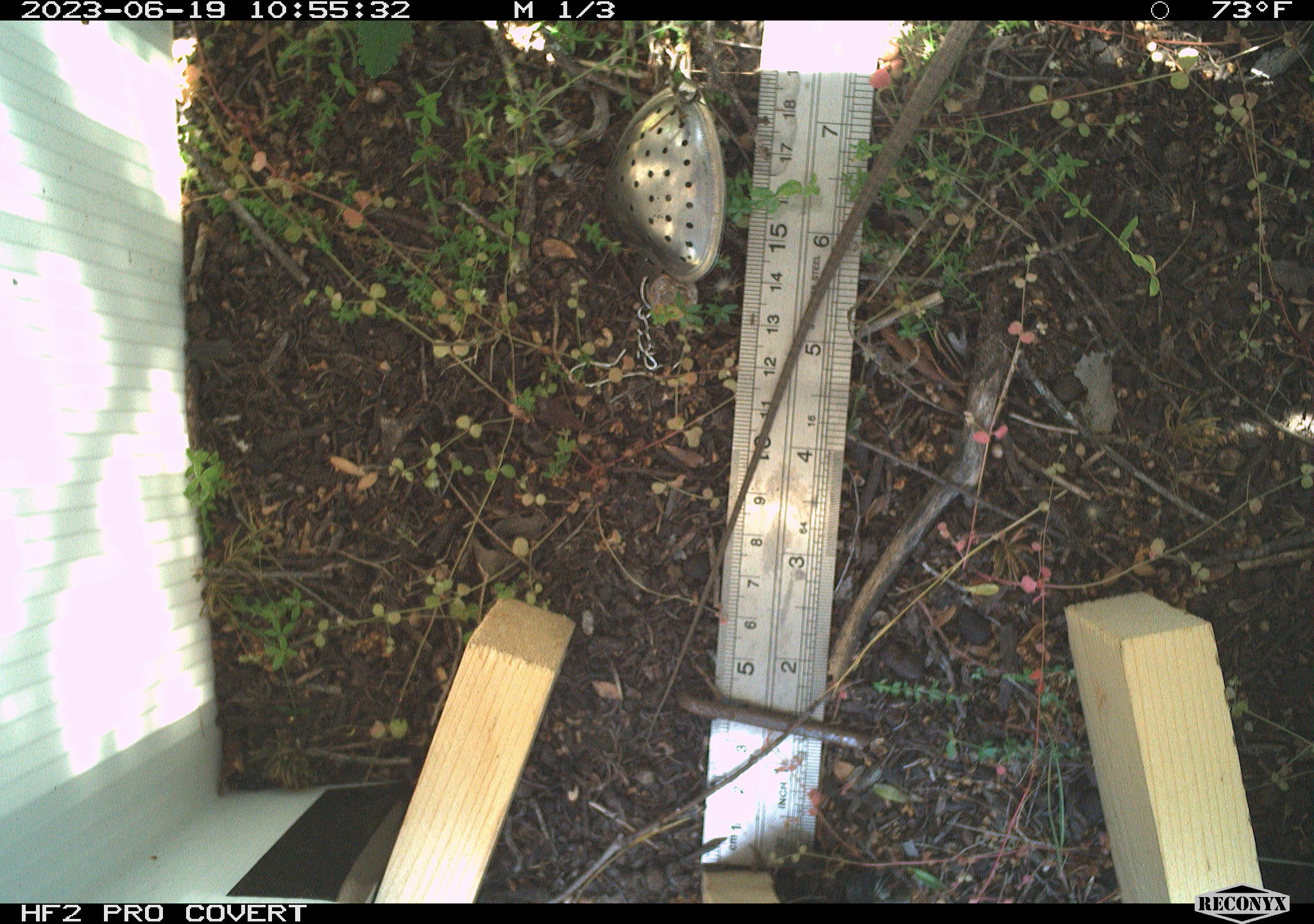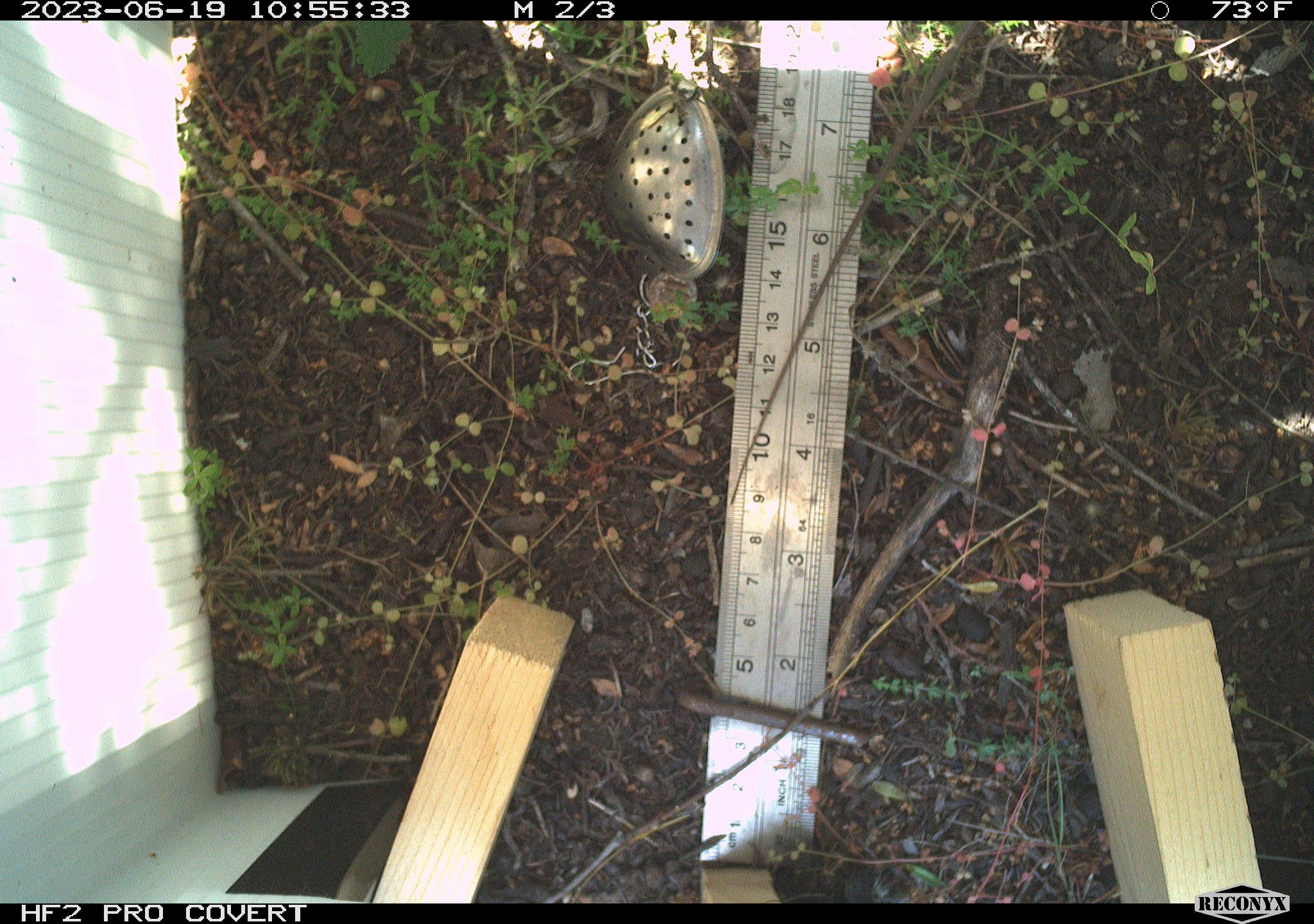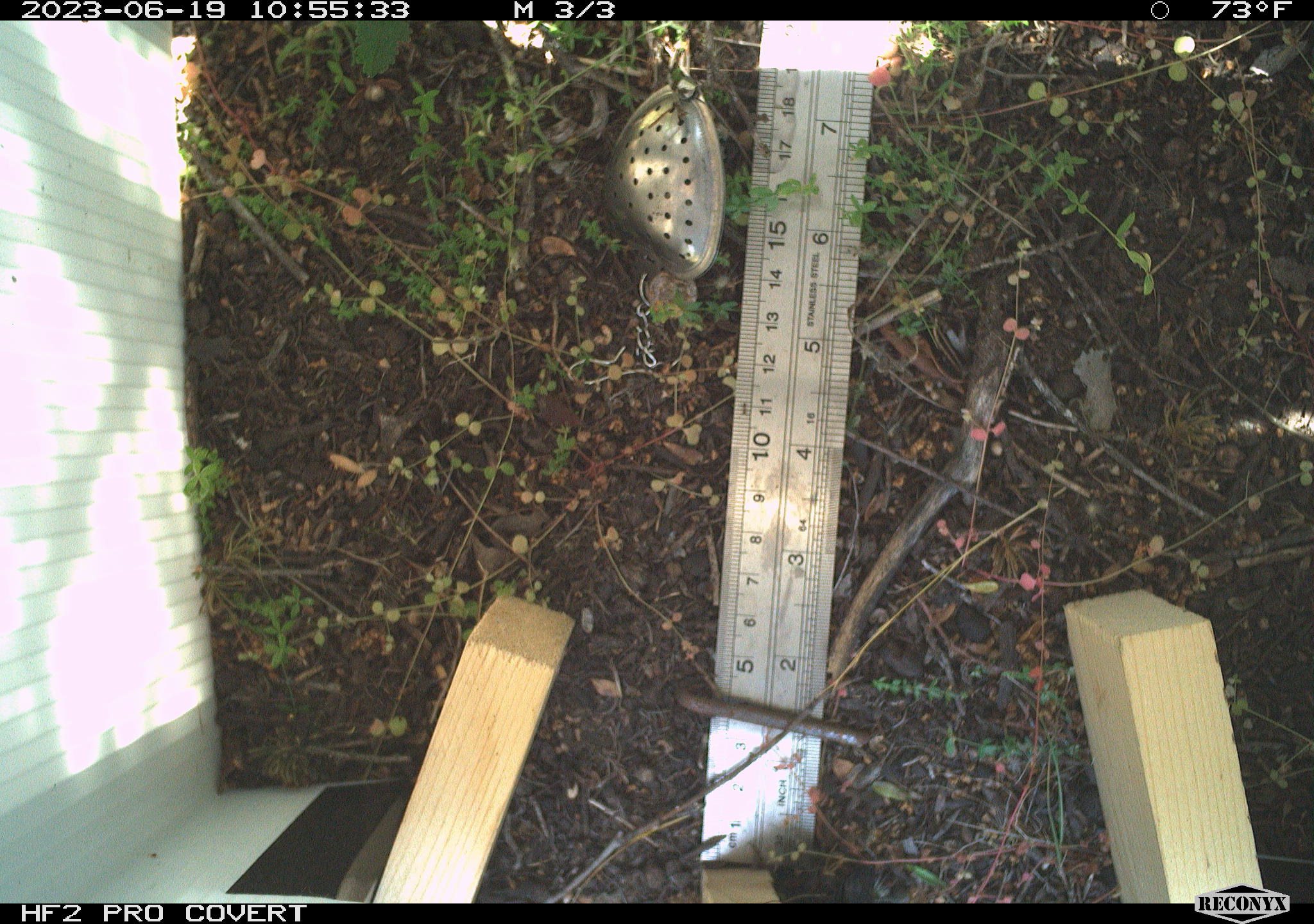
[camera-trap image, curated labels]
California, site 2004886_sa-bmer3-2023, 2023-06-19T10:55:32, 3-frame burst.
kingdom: Animalia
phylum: Chordata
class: Reptilia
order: Squamata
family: Teiidae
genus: Aspidoscelis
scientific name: Aspidoscelis tigris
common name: western whiptail